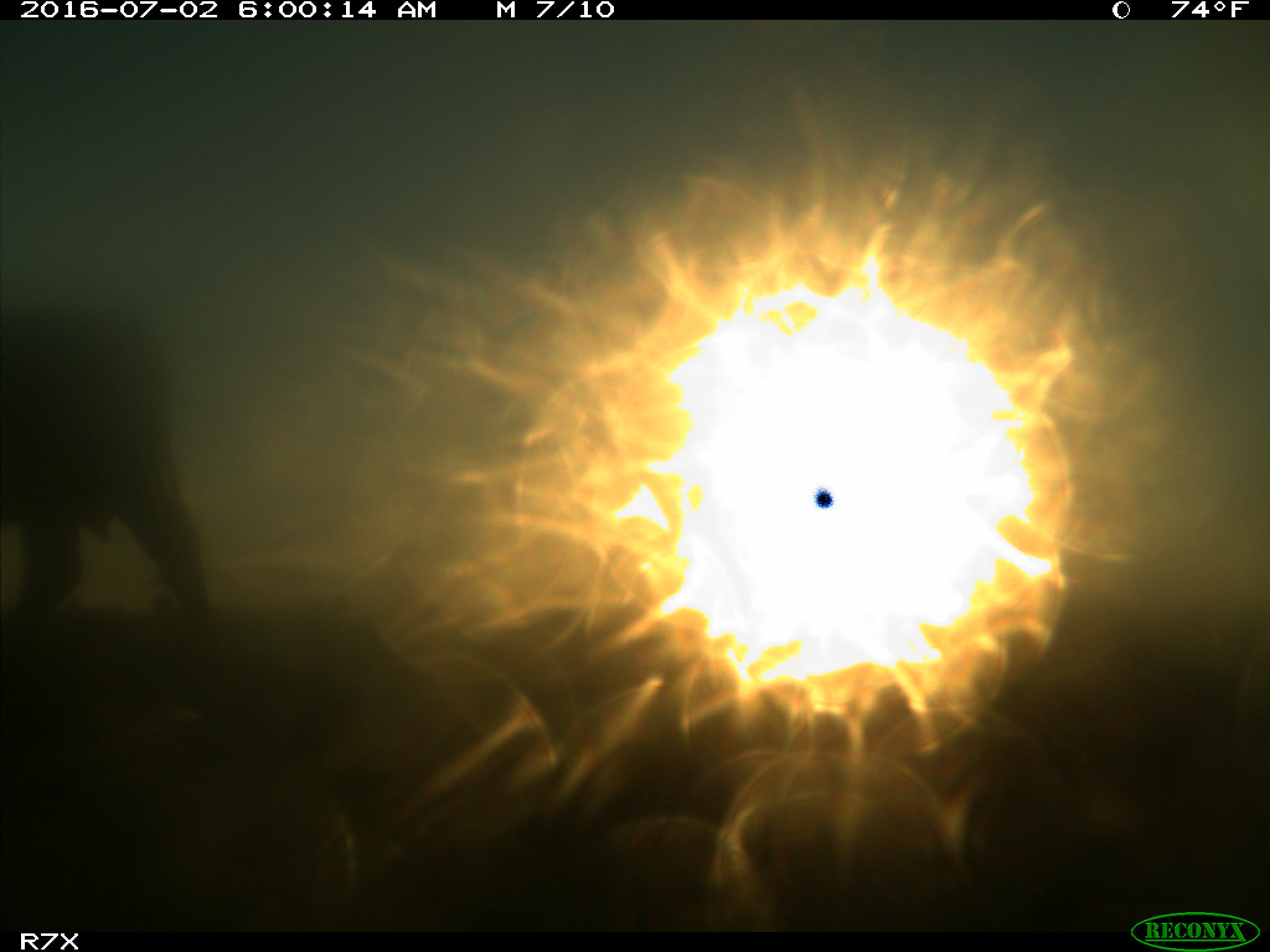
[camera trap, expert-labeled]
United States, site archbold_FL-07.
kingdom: Animalia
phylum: Chordata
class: Mammalia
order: Artiodactyla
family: Bovidae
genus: Bos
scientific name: Bos taurus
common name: domestic cow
Bos taurus (domestic cow).